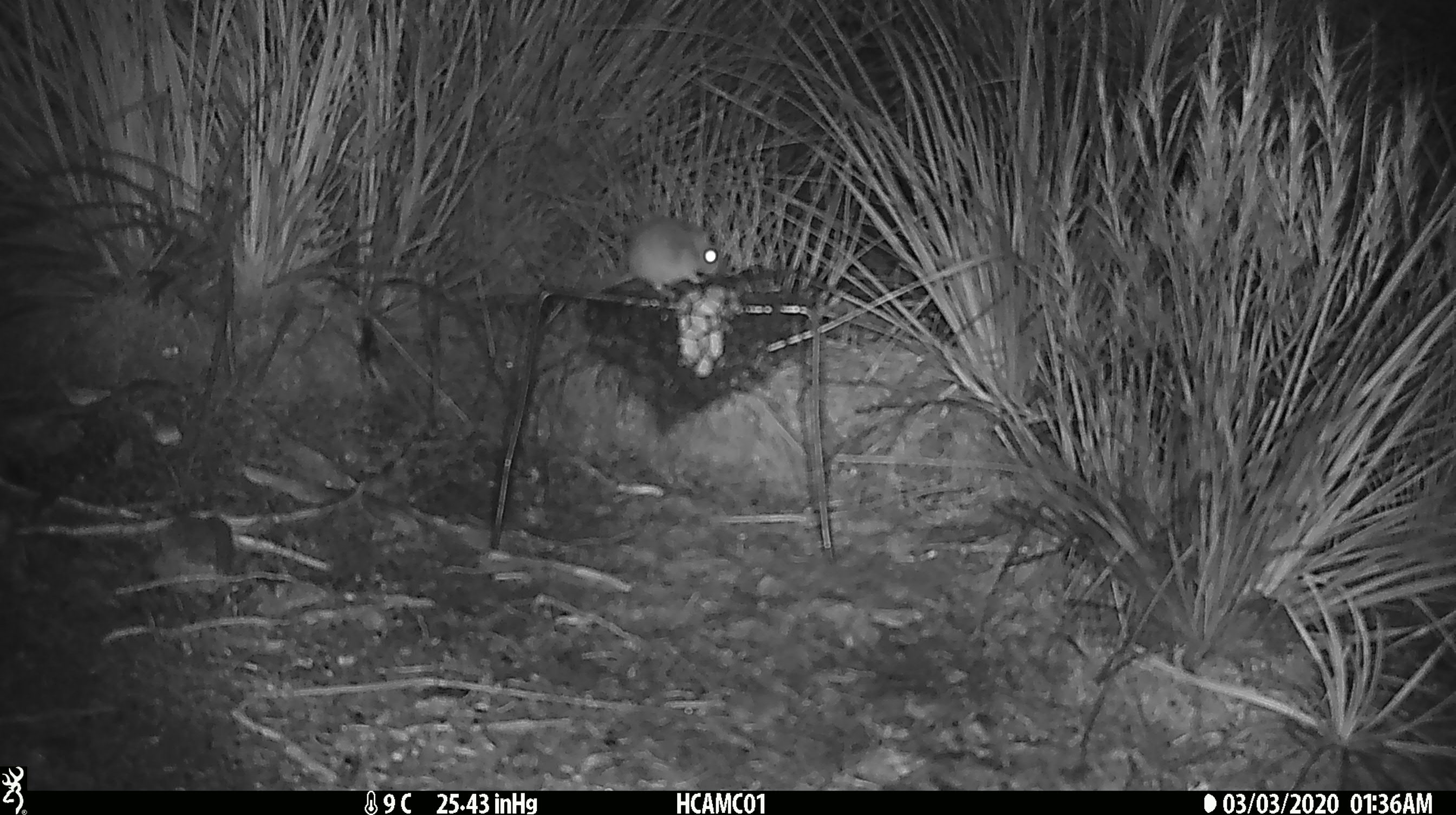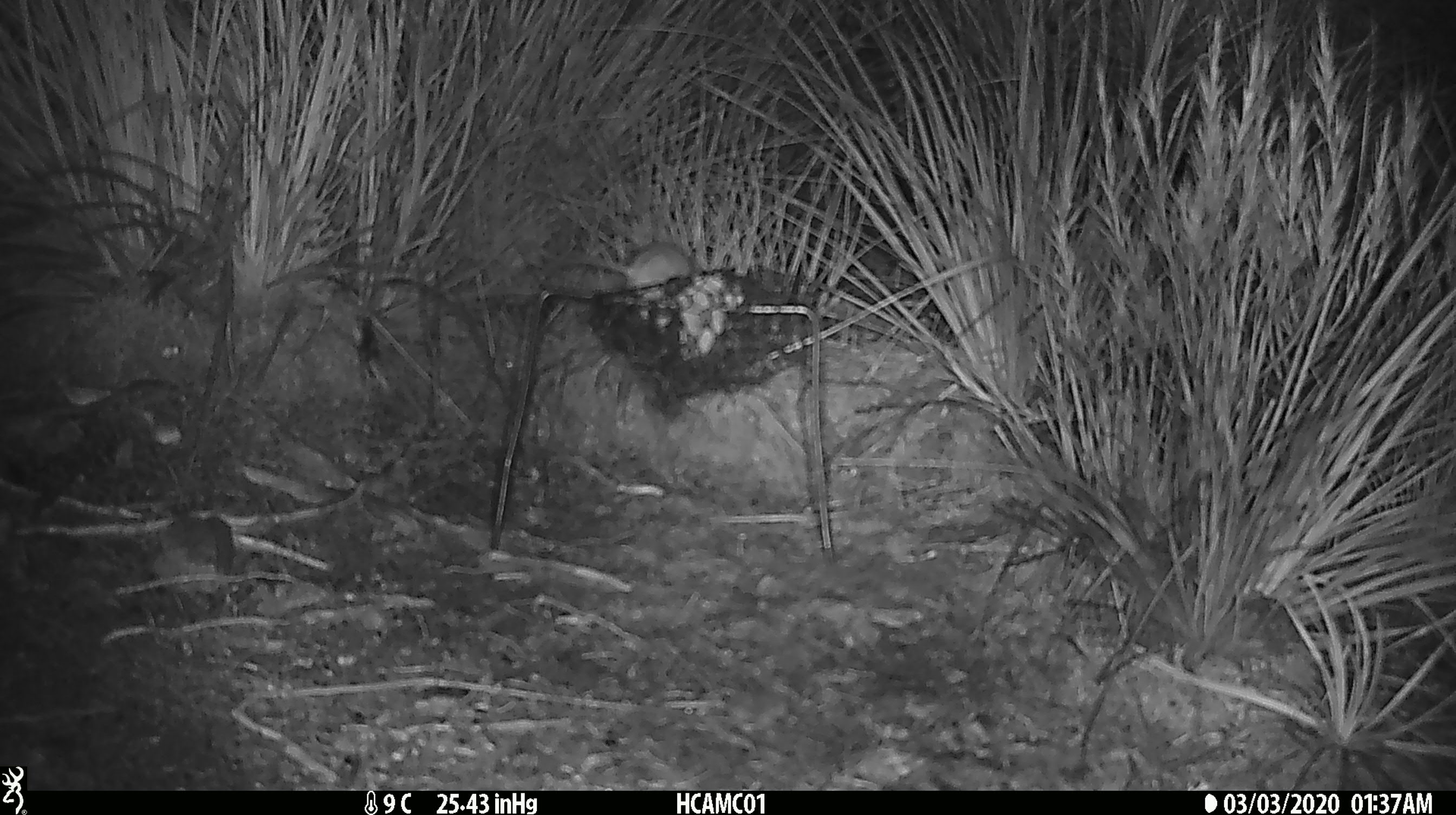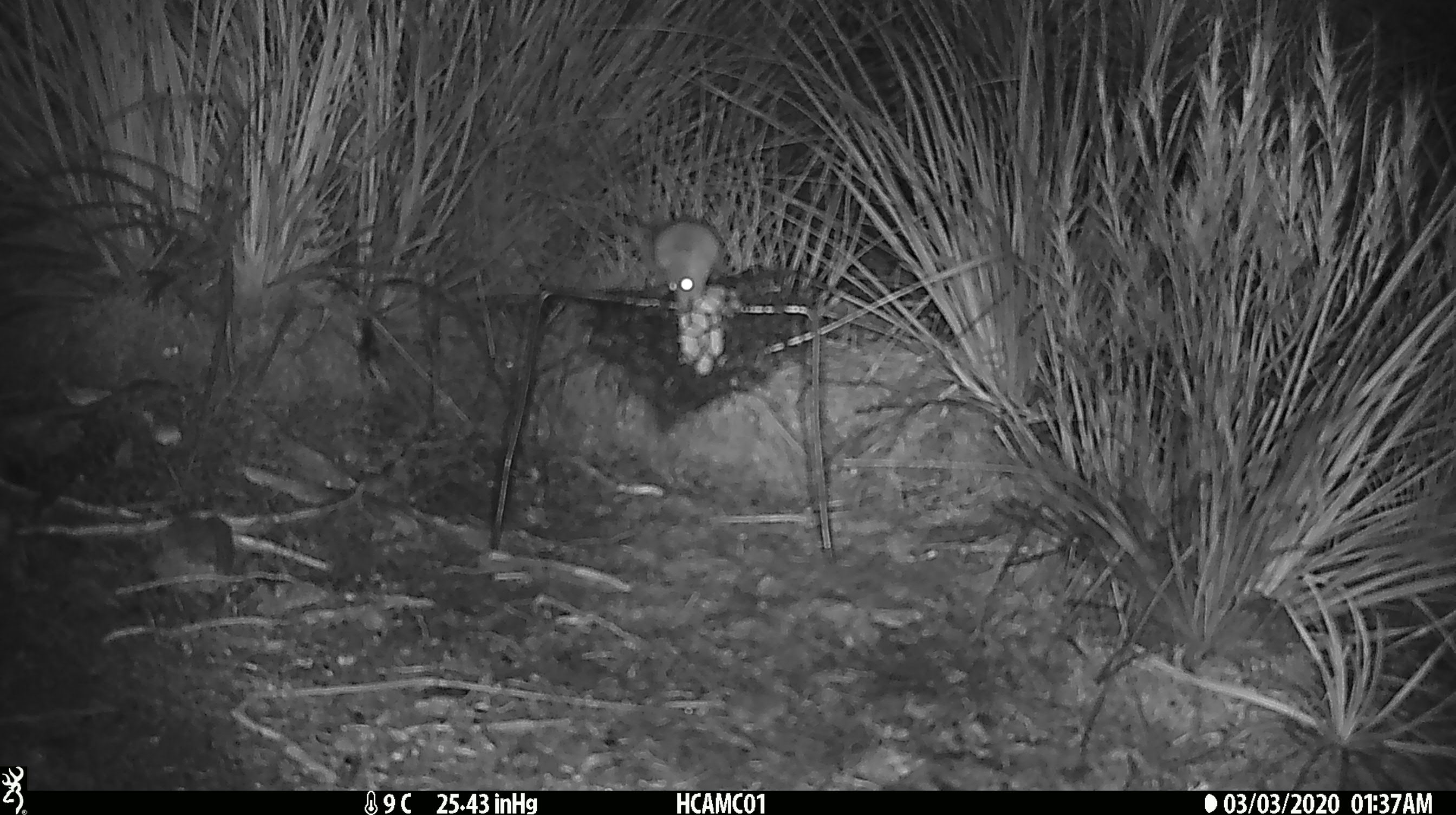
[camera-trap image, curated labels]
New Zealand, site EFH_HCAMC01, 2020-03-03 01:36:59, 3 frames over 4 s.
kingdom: Animalia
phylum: Chordata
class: Mammalia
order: Rodentia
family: Muridae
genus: Mus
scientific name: Mus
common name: mouse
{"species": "mouse (Mus)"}